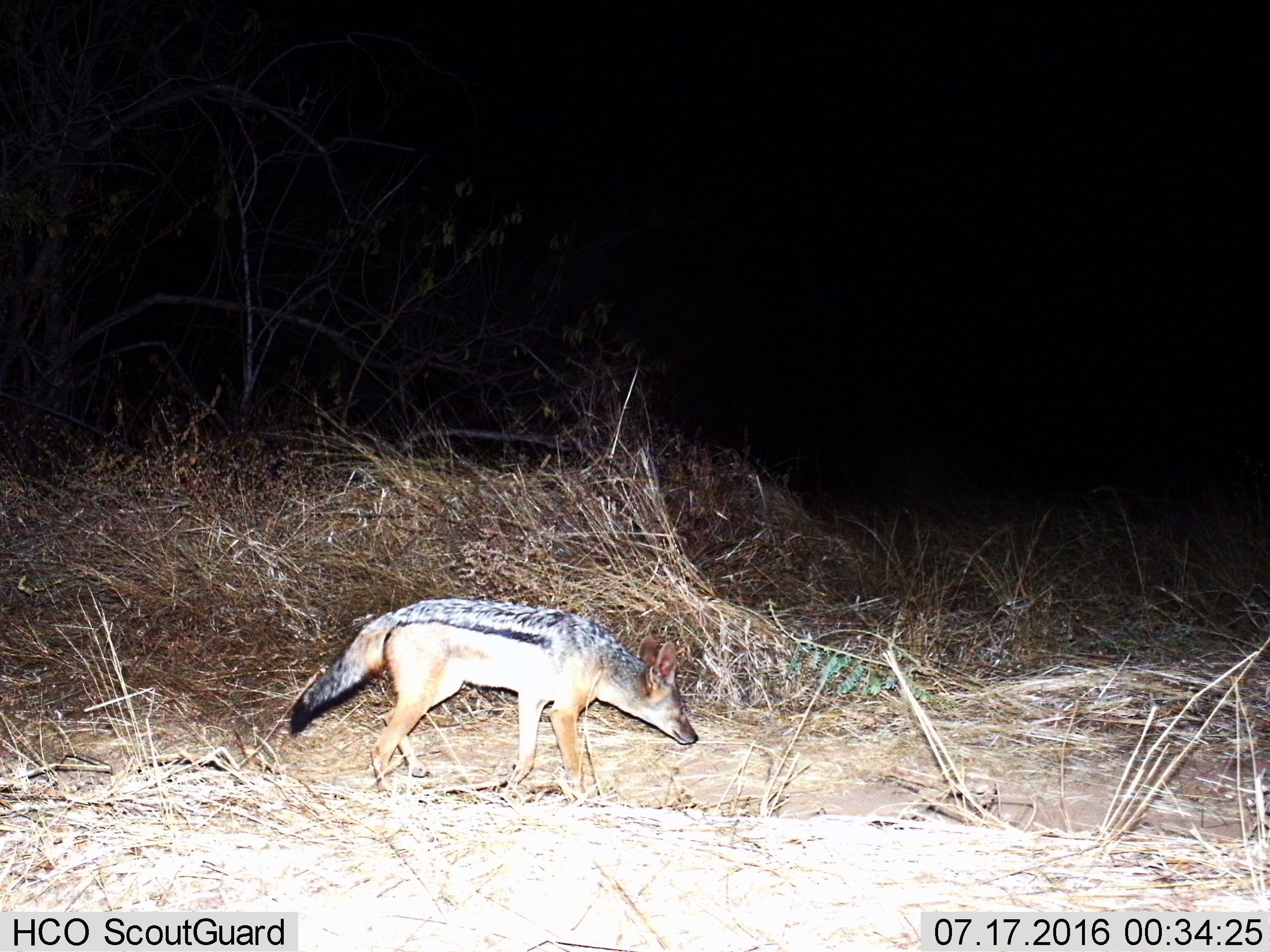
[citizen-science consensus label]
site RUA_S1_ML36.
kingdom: Animalia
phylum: Chordata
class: Mammalia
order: Carnivora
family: Canidae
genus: Lupulella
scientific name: Lupulella mesomelas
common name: black-backed jackal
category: jackalblackbacked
Jackalblackbacked (black-backed jackal) (Lupulella mesomelas), count 1. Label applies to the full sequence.